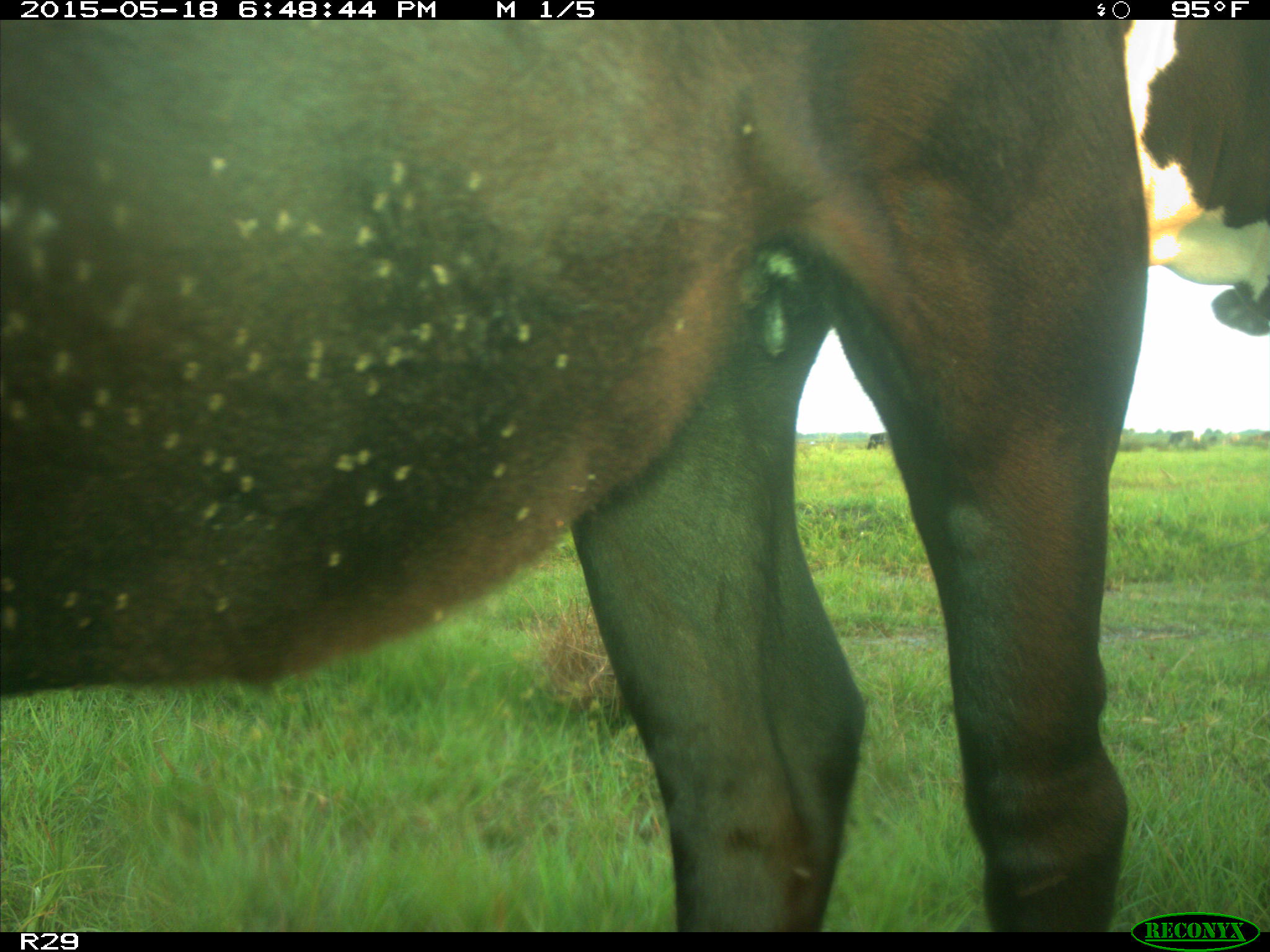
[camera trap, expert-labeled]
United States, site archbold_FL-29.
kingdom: Animalia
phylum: Chordata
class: Mammalia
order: Artiodactyla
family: Bovidae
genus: Bos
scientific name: Bos taurus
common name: domestic cow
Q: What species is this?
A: Bos taurus (domestic cow).